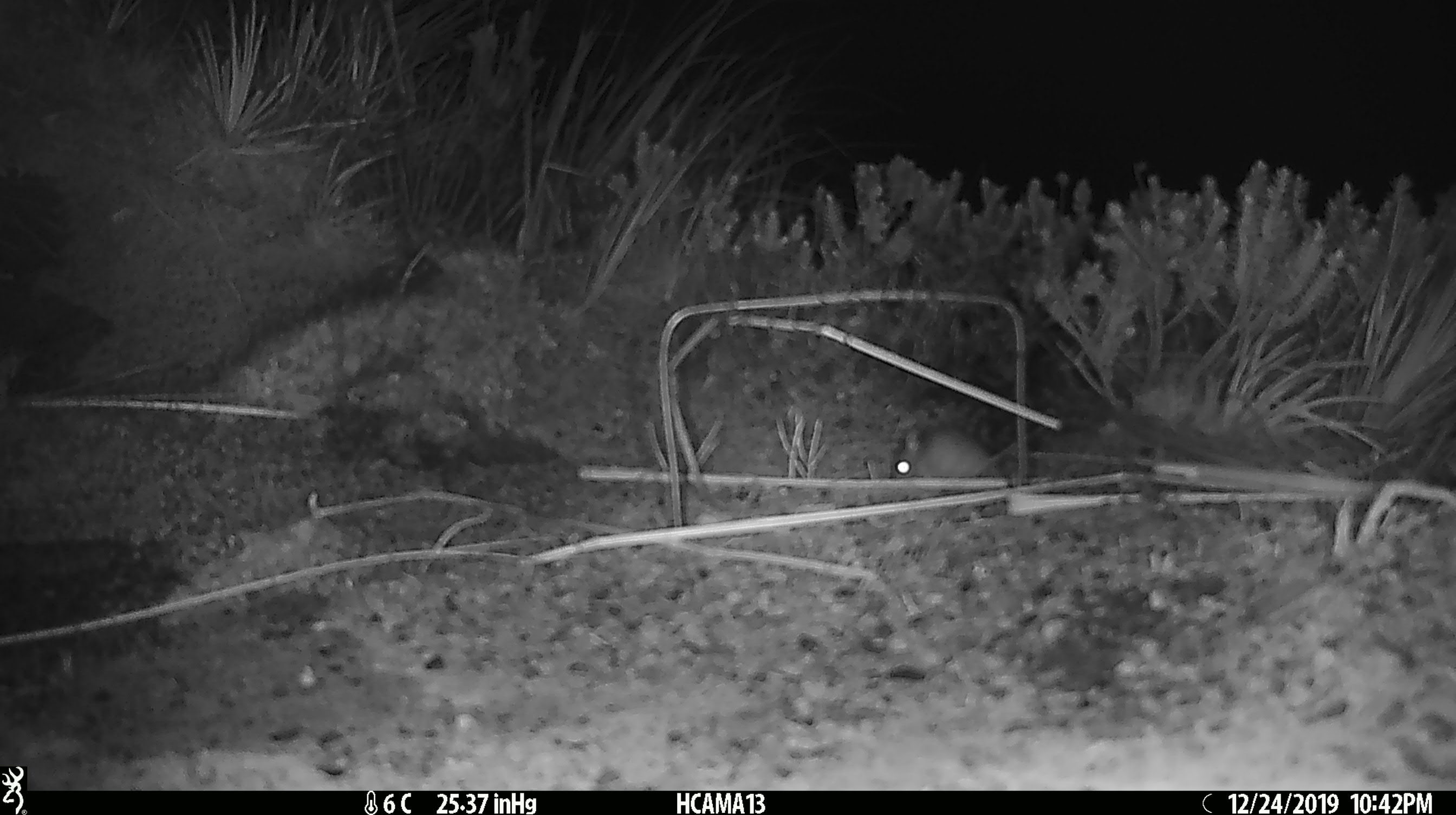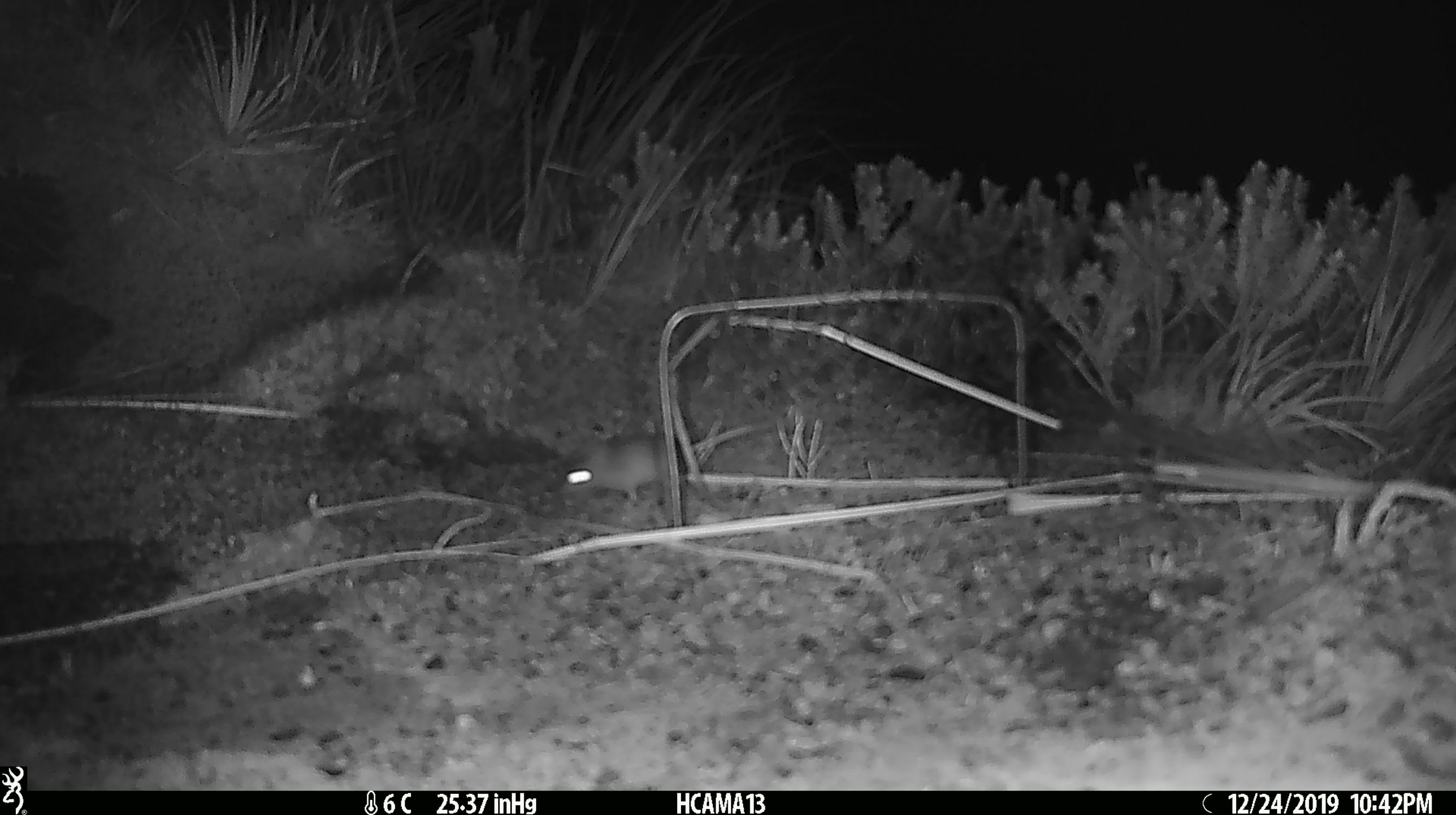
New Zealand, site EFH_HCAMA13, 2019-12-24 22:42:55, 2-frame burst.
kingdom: Animalia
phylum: Chordata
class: Mammalia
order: Rodentia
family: Muridae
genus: Mus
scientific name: Mus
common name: mouse